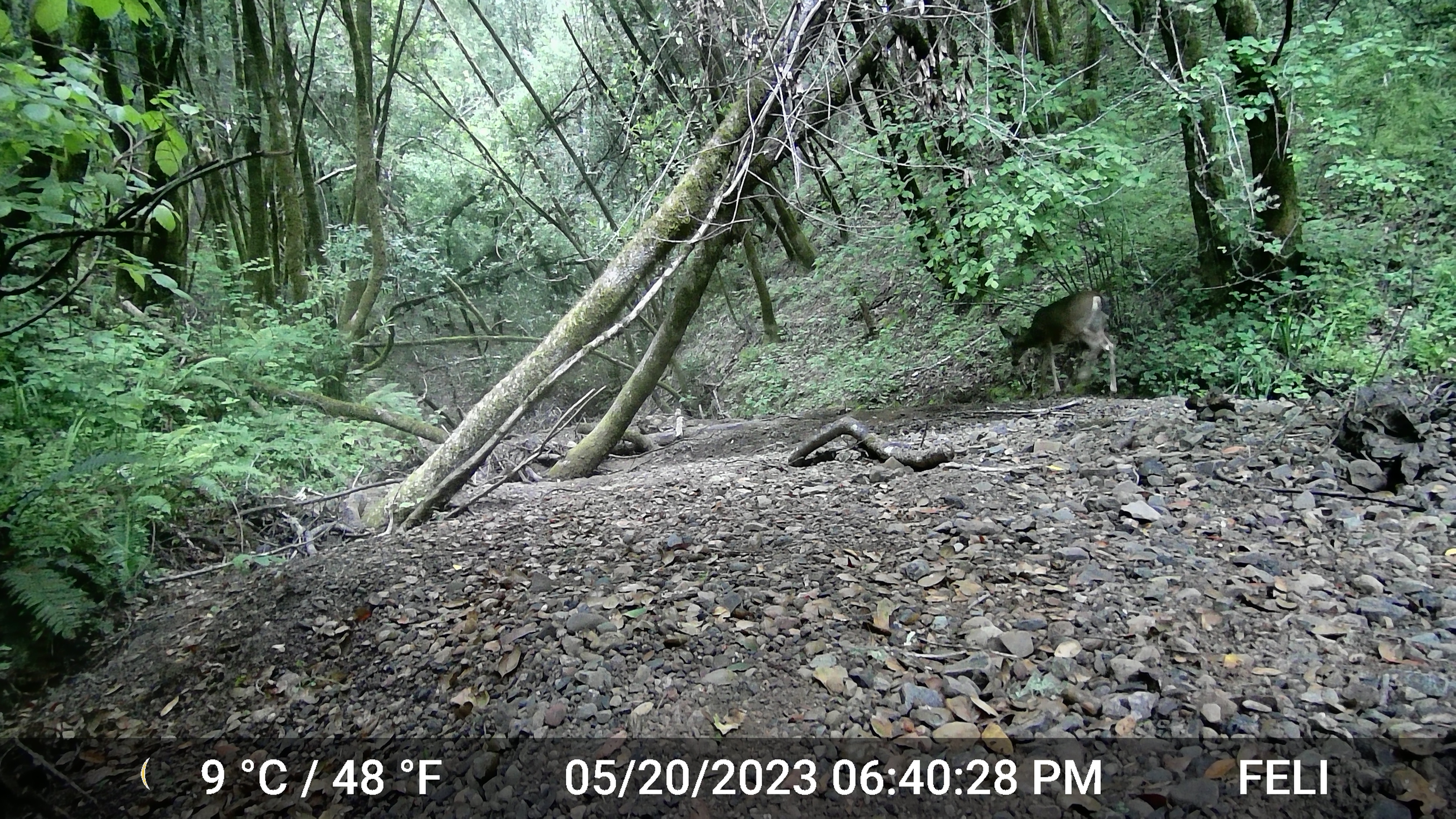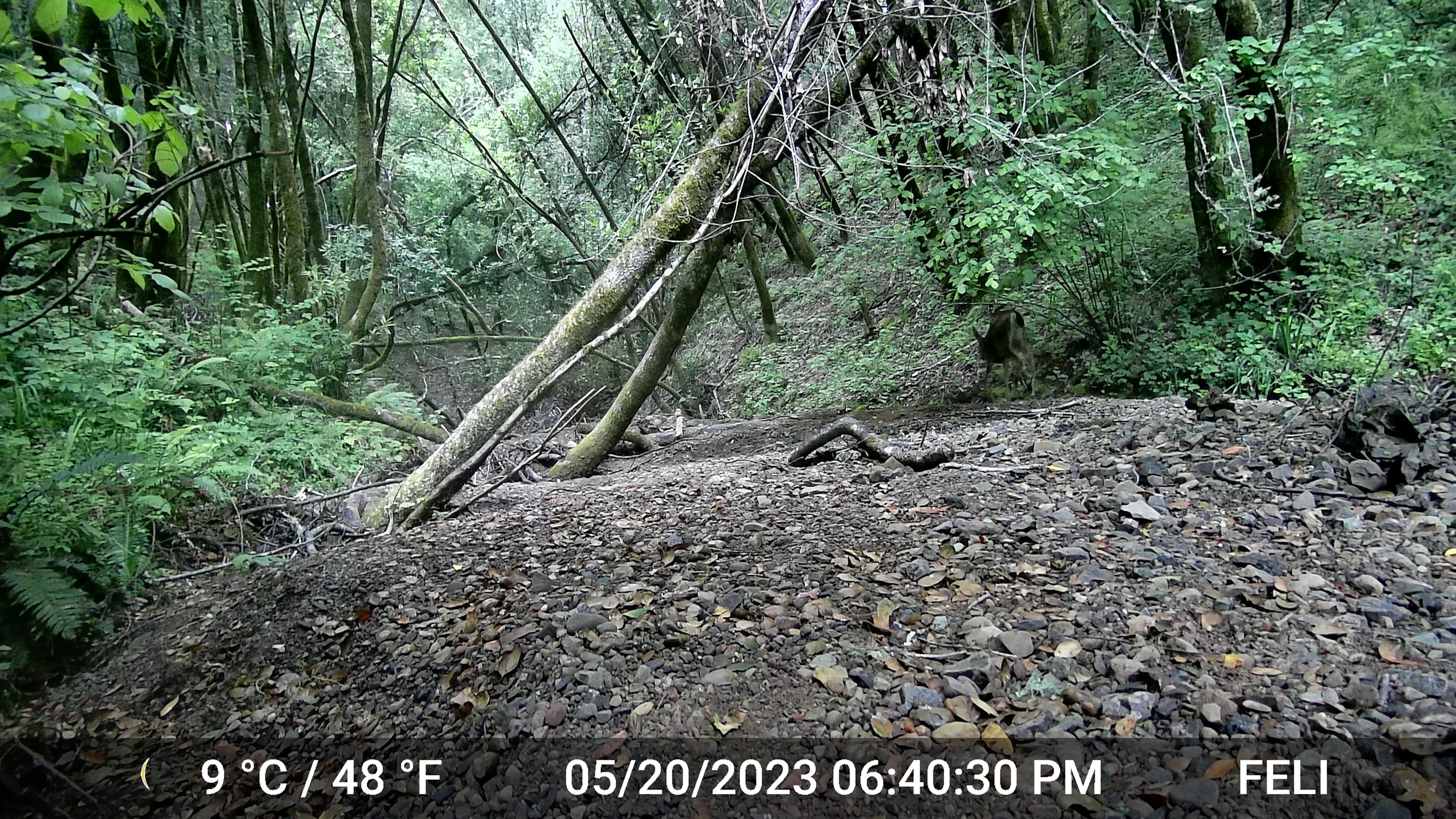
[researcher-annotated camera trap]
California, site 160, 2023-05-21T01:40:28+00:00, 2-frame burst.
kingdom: Animalia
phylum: Chordata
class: Mammalia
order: Artiodactyla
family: Cervidae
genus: Odocoileus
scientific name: Odocoileus hemionus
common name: mule deer